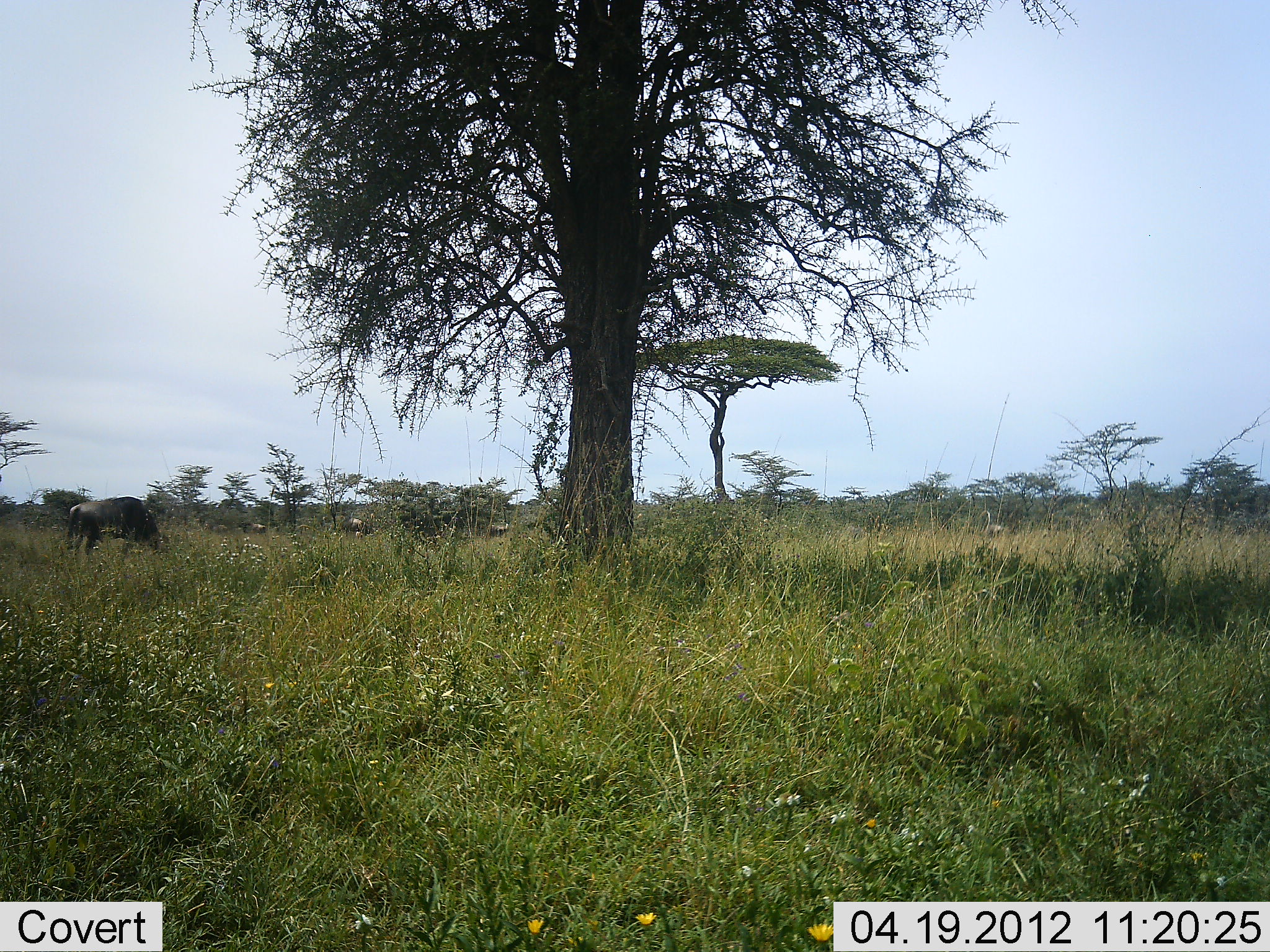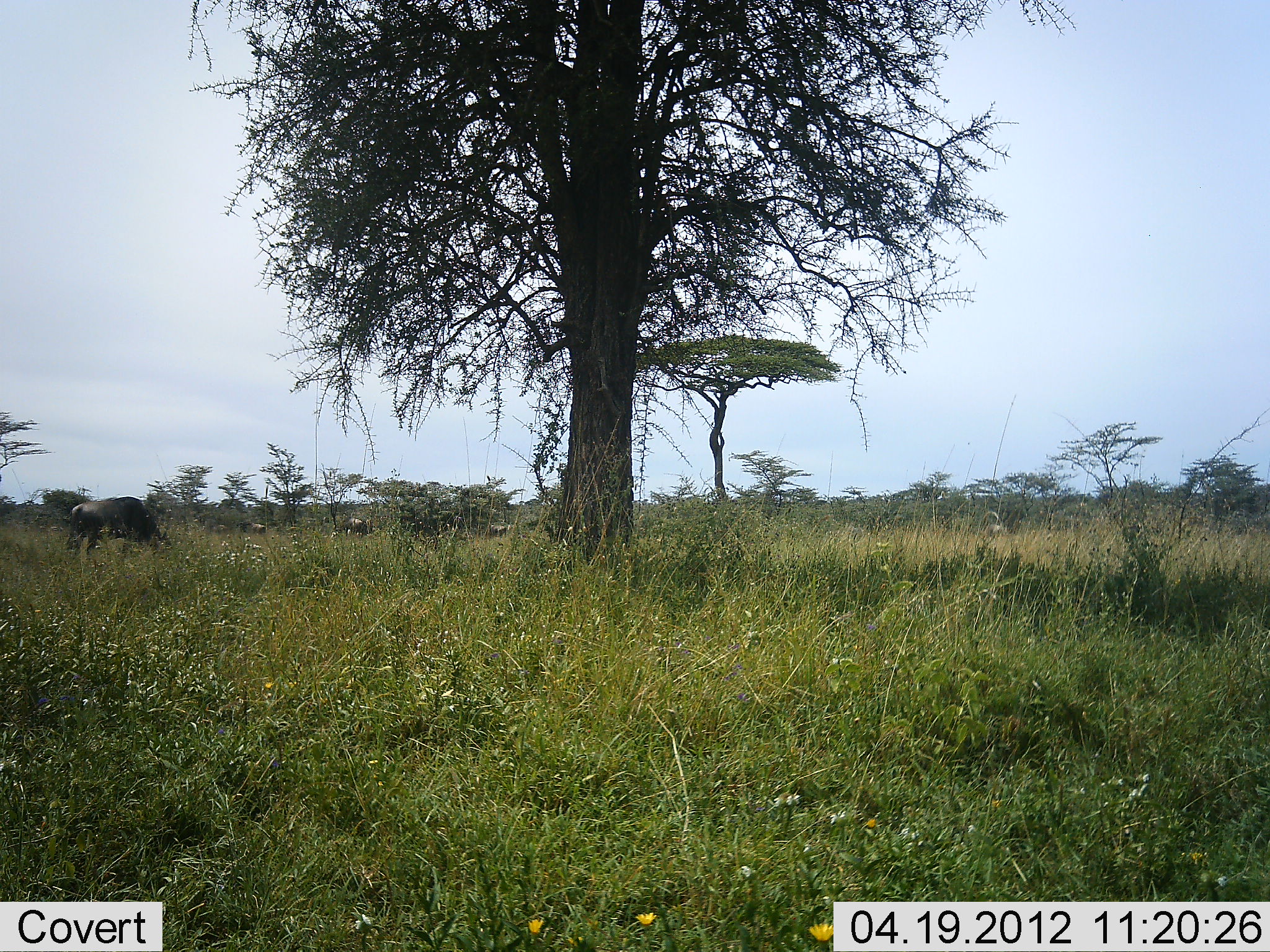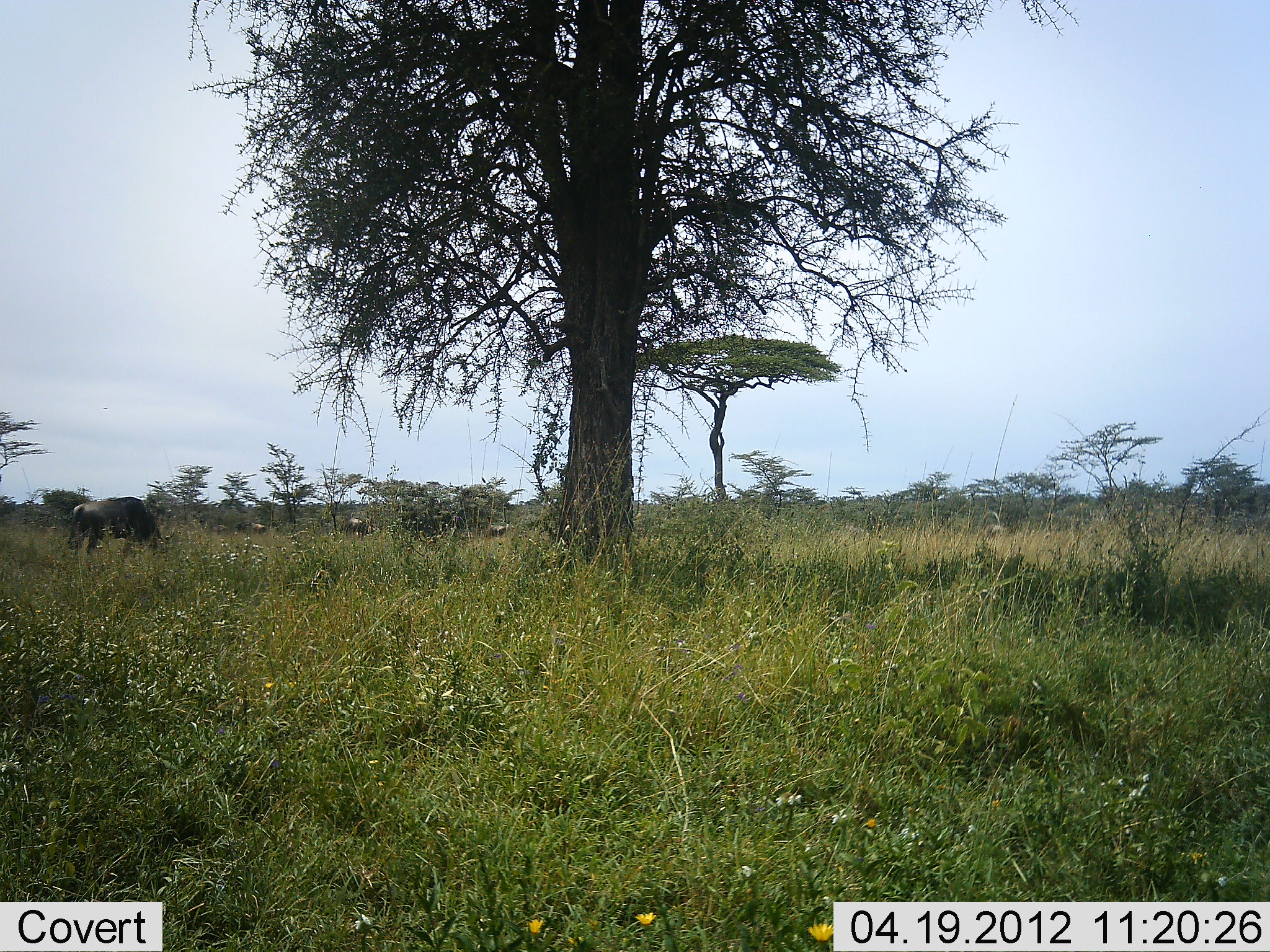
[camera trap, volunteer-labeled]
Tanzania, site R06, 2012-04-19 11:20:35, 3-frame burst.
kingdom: Animalia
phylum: Chordata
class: Mammalia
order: Artiodactyla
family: Bovidae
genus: Connochaetes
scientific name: Connochaetes taurinus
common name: blue wildebeest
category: wildebeest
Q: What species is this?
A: Wildebeest (blue wildebeest) (Connochaetes taurinus).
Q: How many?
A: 2.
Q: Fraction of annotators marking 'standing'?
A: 13%.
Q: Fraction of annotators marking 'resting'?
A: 0%.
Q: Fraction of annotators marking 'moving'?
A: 7%.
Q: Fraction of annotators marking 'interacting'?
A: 0%.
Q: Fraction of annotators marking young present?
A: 0%.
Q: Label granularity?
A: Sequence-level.